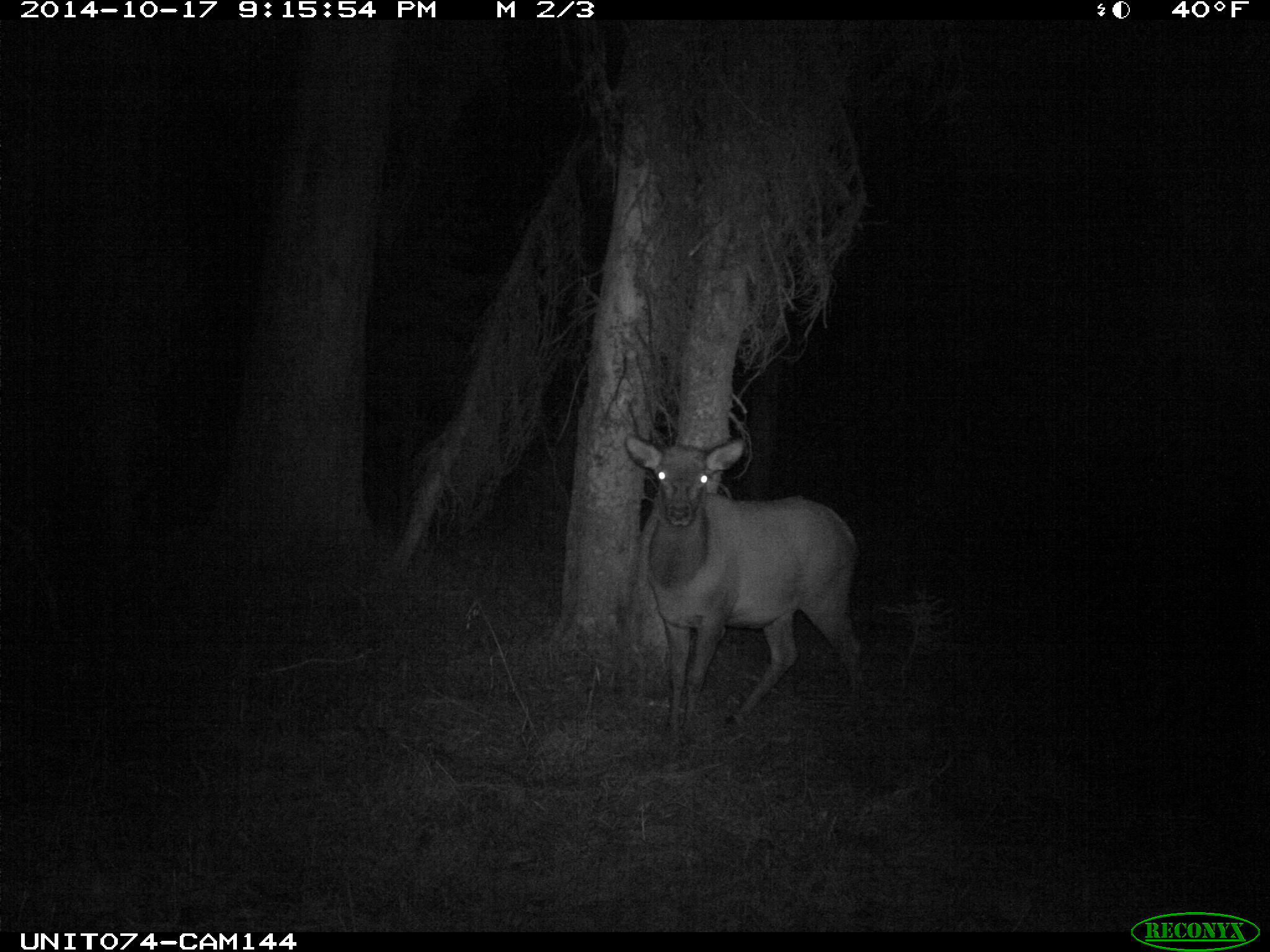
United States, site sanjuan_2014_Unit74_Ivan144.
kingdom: Animalia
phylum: Chordata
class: Mammalia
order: Artiodactyla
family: Cervidae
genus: Cervus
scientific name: Cervus elaphus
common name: red deer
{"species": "Cervus elaphus (red deer)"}